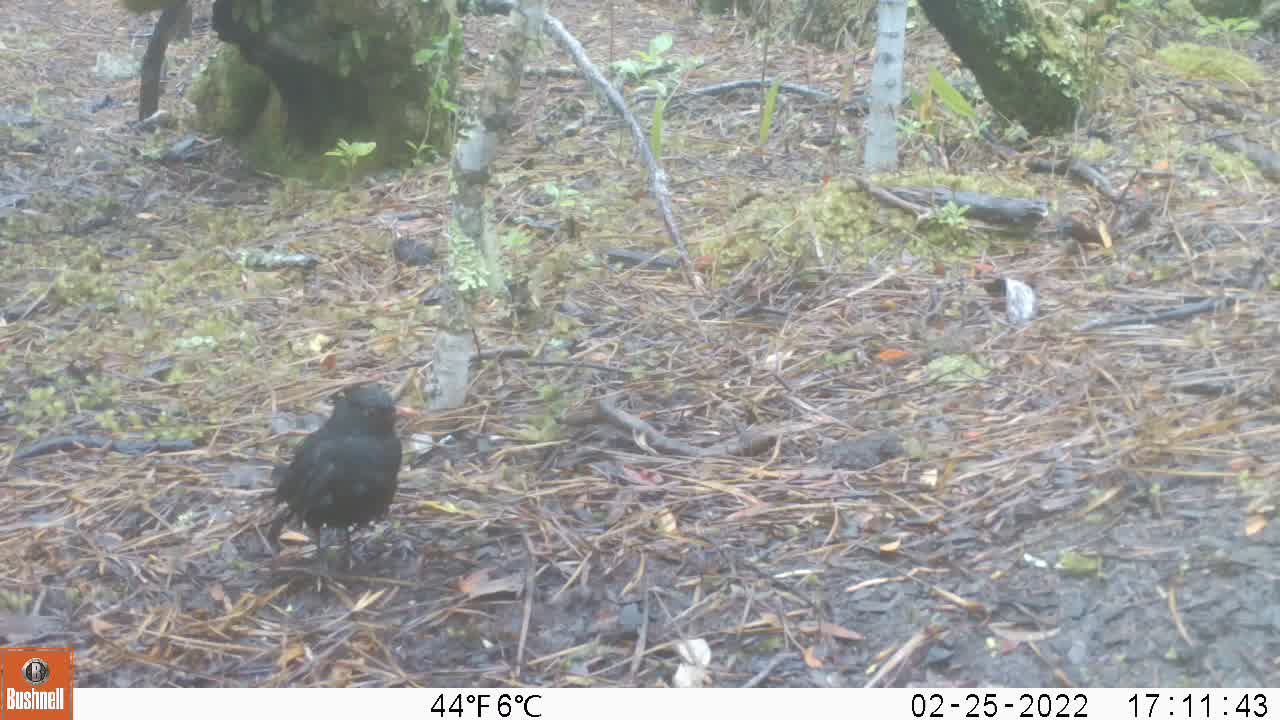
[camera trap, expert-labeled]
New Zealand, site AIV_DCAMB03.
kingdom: Animalia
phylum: Chordata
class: Aves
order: Passeriformes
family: Turdidae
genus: Turdus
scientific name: Turdus merula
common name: eurasian blackbird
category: blackbird